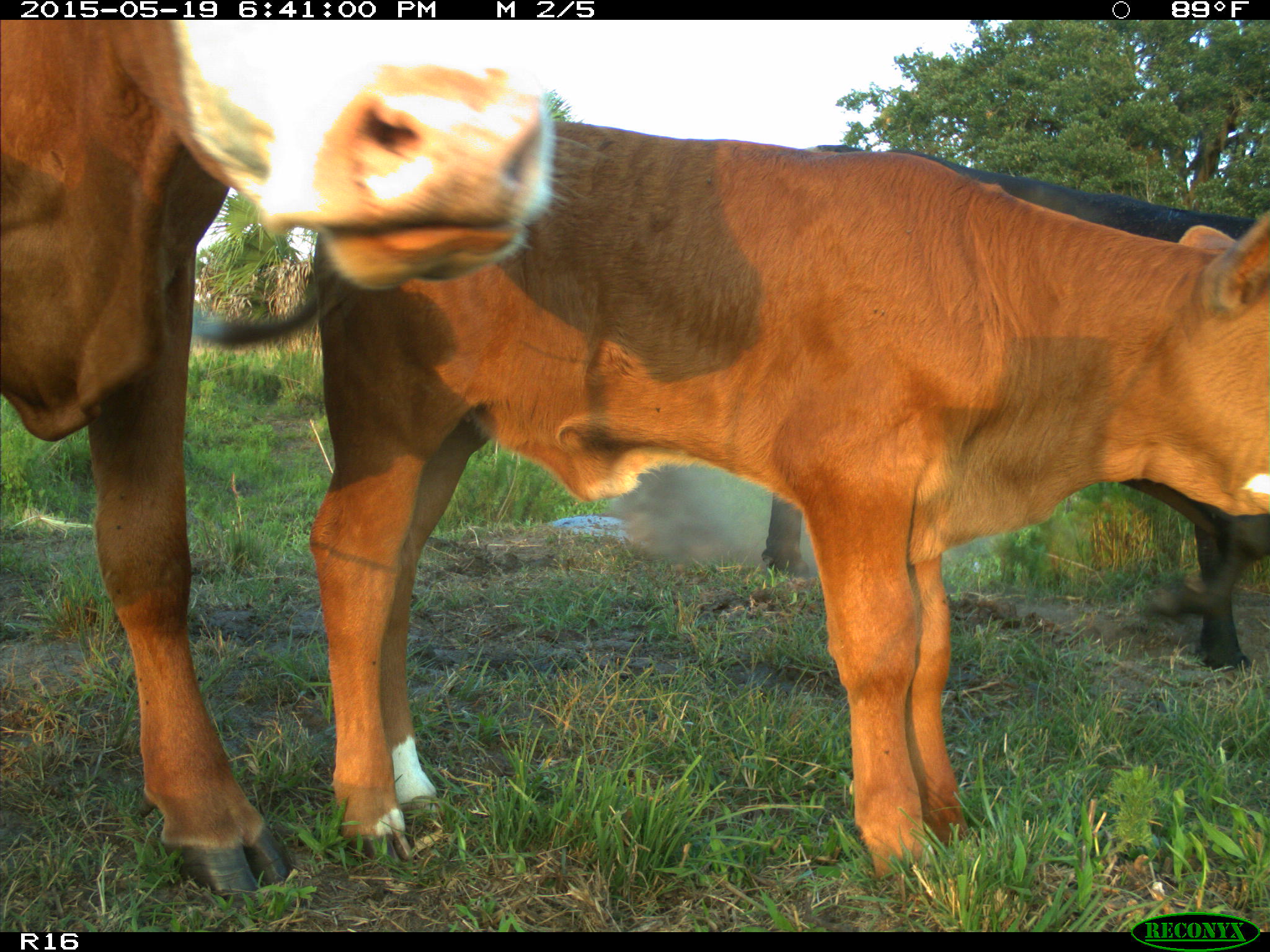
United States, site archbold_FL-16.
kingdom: Animalia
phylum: Chordata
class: Mammalia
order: Artiodactyla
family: Bovidae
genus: Bos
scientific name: Bos taurus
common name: domestic cow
Bos taurus (domestic cow).